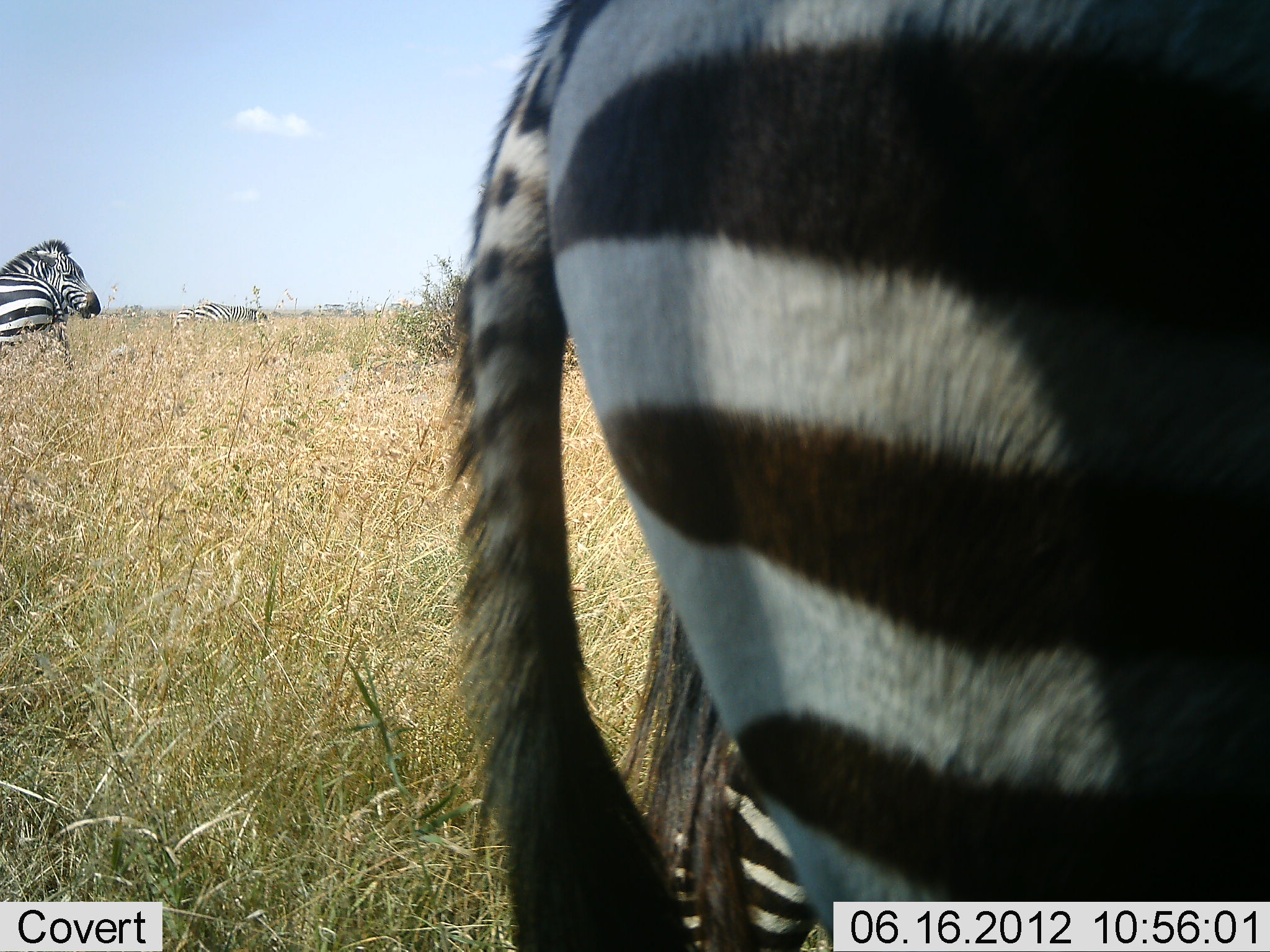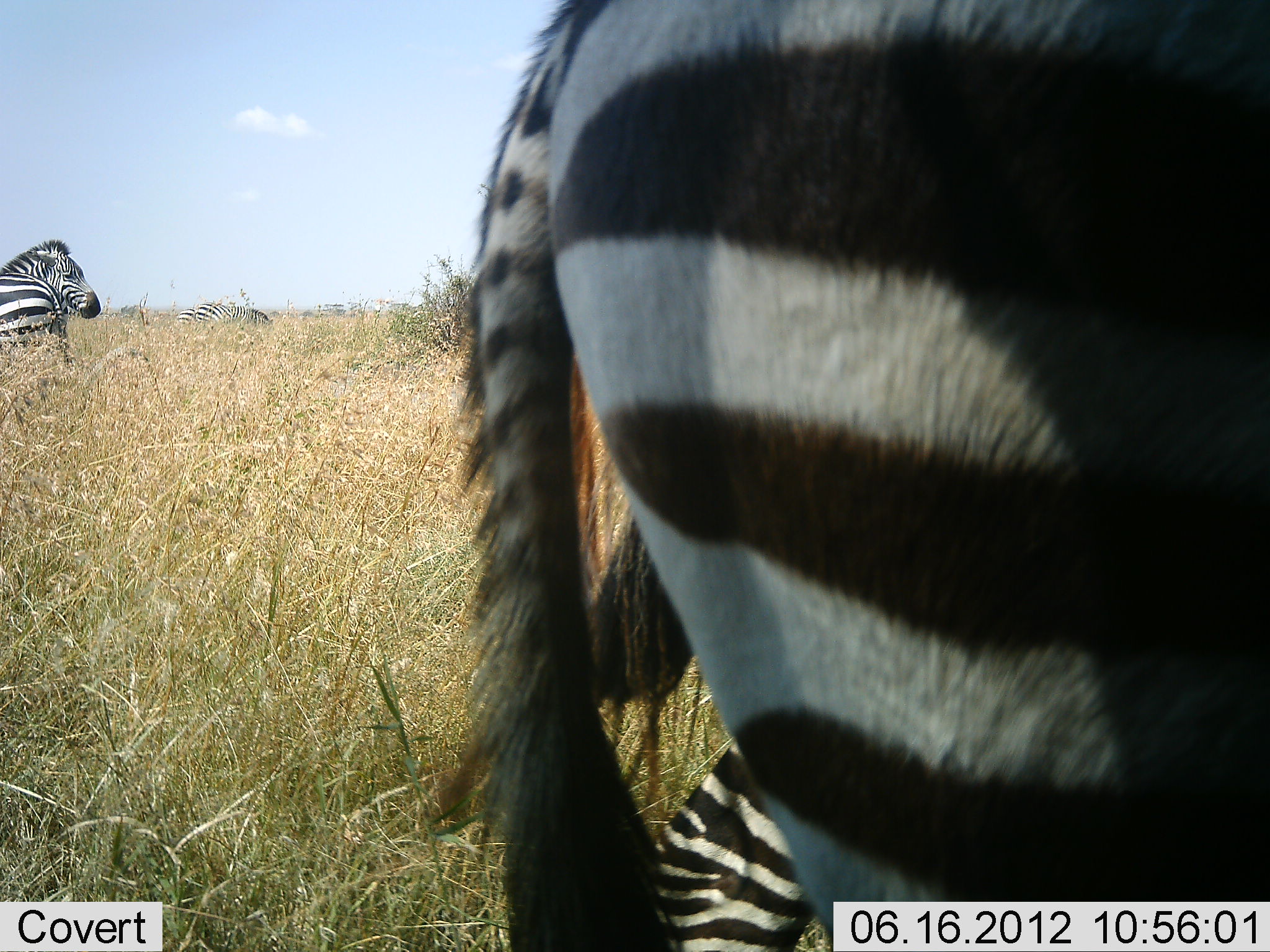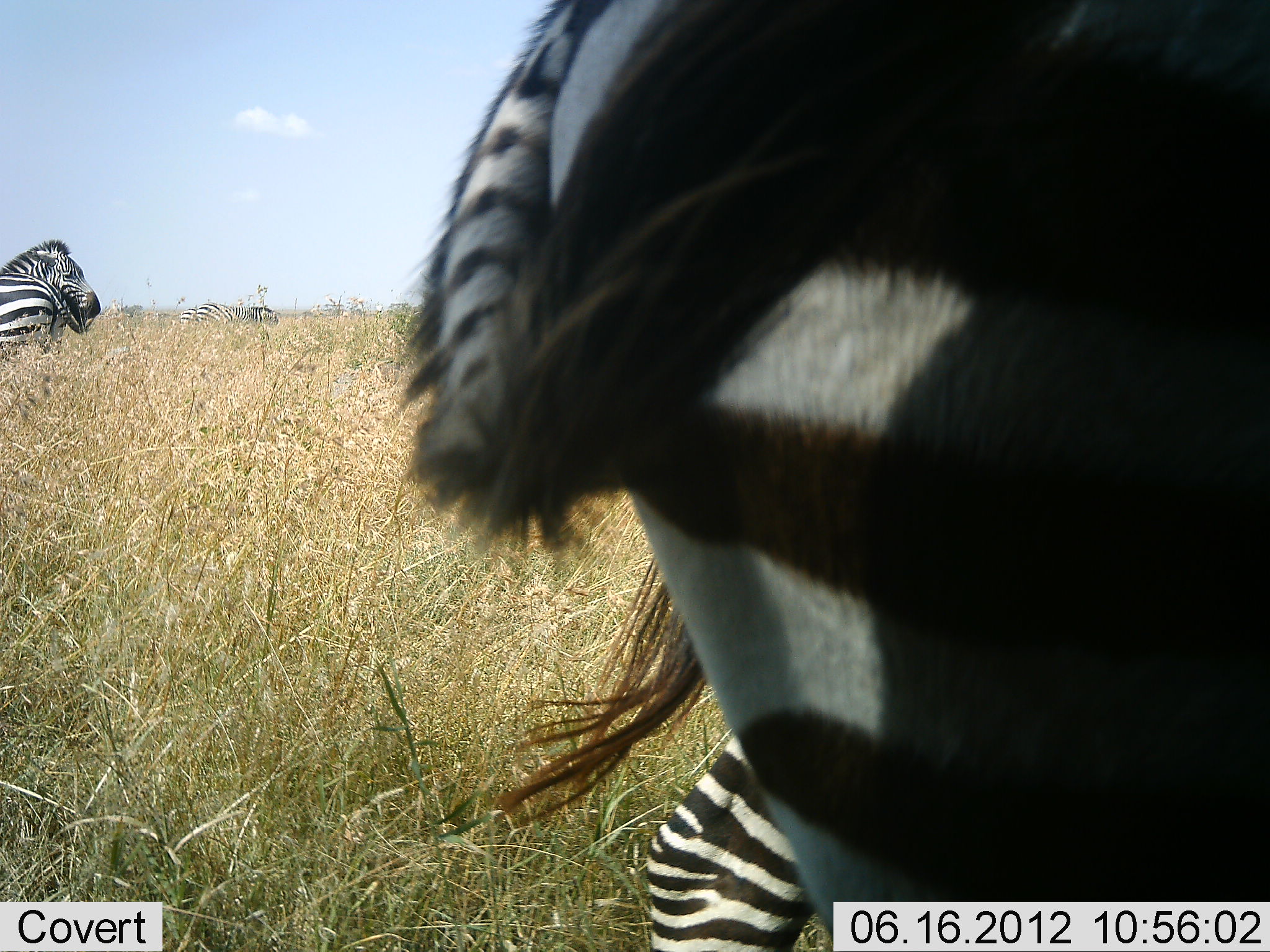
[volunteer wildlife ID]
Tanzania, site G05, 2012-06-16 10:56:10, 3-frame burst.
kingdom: Animalia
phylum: Chordata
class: Mammalia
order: Perissodactyla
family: Equidae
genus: Equus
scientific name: Equus quagga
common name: plains zebra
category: zebra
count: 6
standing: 80%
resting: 20%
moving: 20%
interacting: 10%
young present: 0%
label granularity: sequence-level